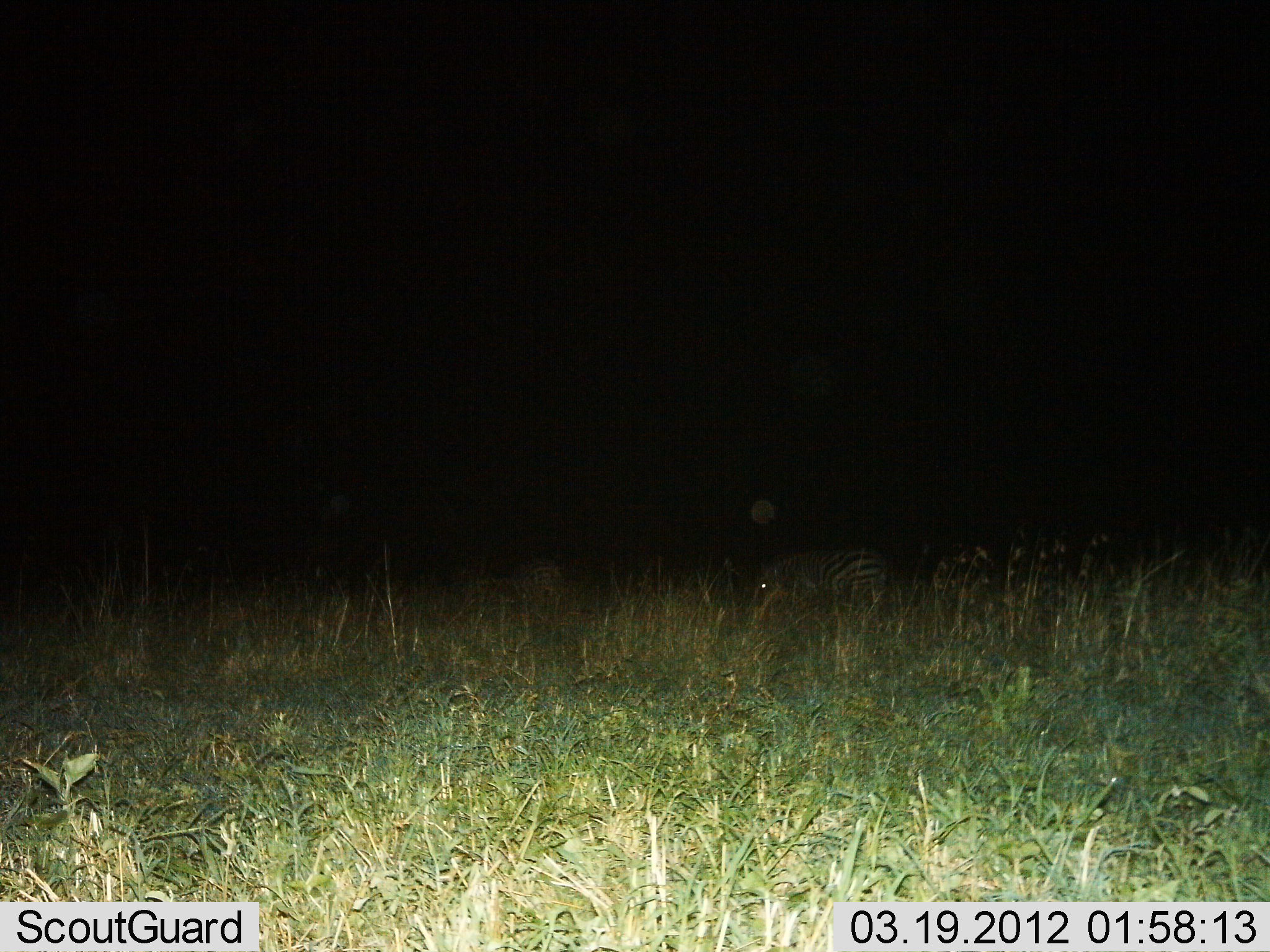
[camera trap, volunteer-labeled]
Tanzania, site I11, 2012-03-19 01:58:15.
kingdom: Animalia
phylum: Chordata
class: Mammalia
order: Perissodactyla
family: Equidae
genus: Equus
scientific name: Equus quagga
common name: plains zebra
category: zebra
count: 1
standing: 50%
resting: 14%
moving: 7%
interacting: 0%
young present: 0%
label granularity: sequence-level